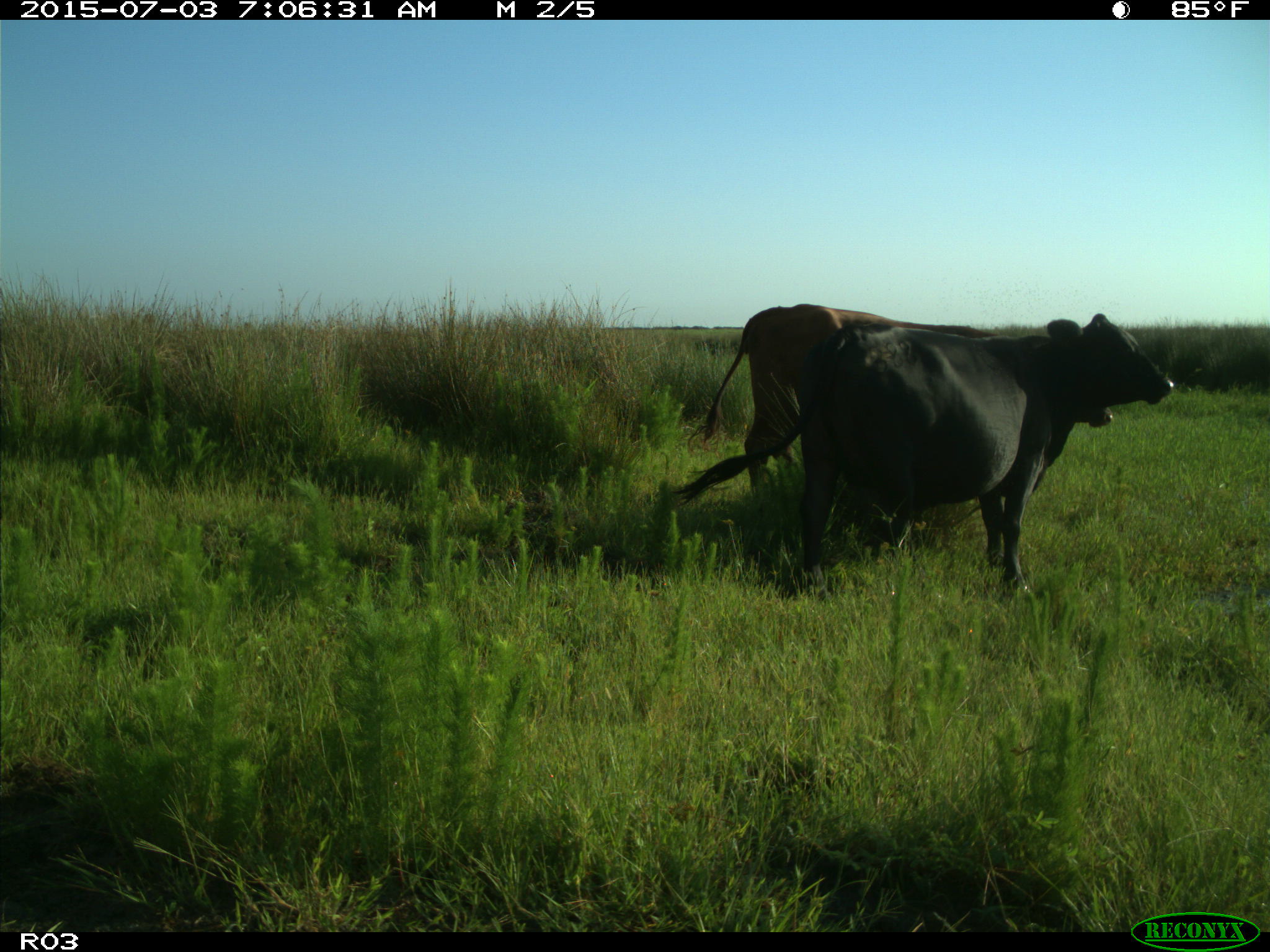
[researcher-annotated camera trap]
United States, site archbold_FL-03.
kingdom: Animalia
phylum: Chordata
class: Mammalia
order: Artiodactyla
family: Bovidae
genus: Bos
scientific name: Bos taurus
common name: domestic cow